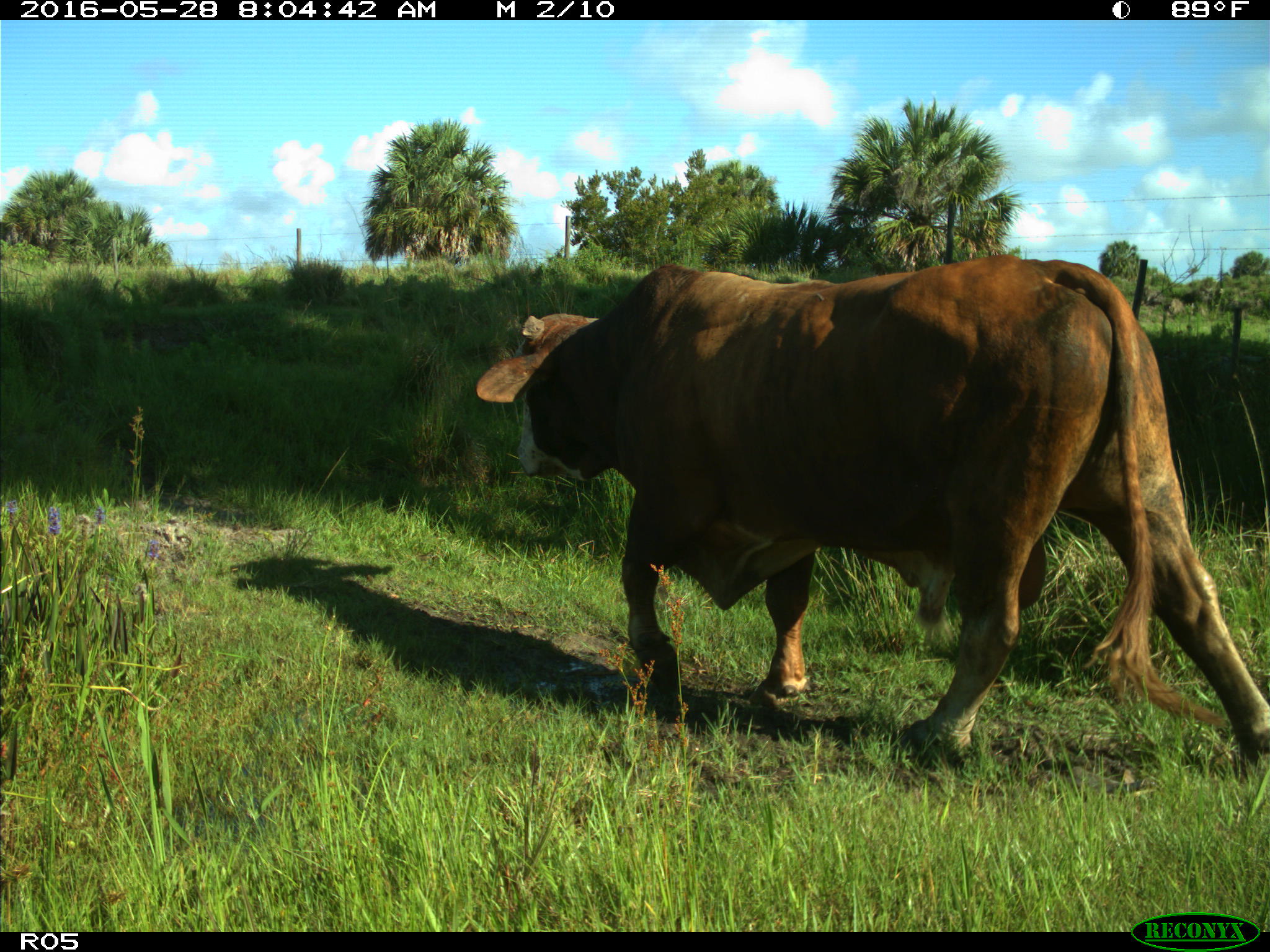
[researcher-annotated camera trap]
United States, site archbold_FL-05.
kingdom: Animalia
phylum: Chordata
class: Mammalia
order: Artiodactyla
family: Bovidae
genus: Bos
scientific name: Bos taurus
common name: domestic cow